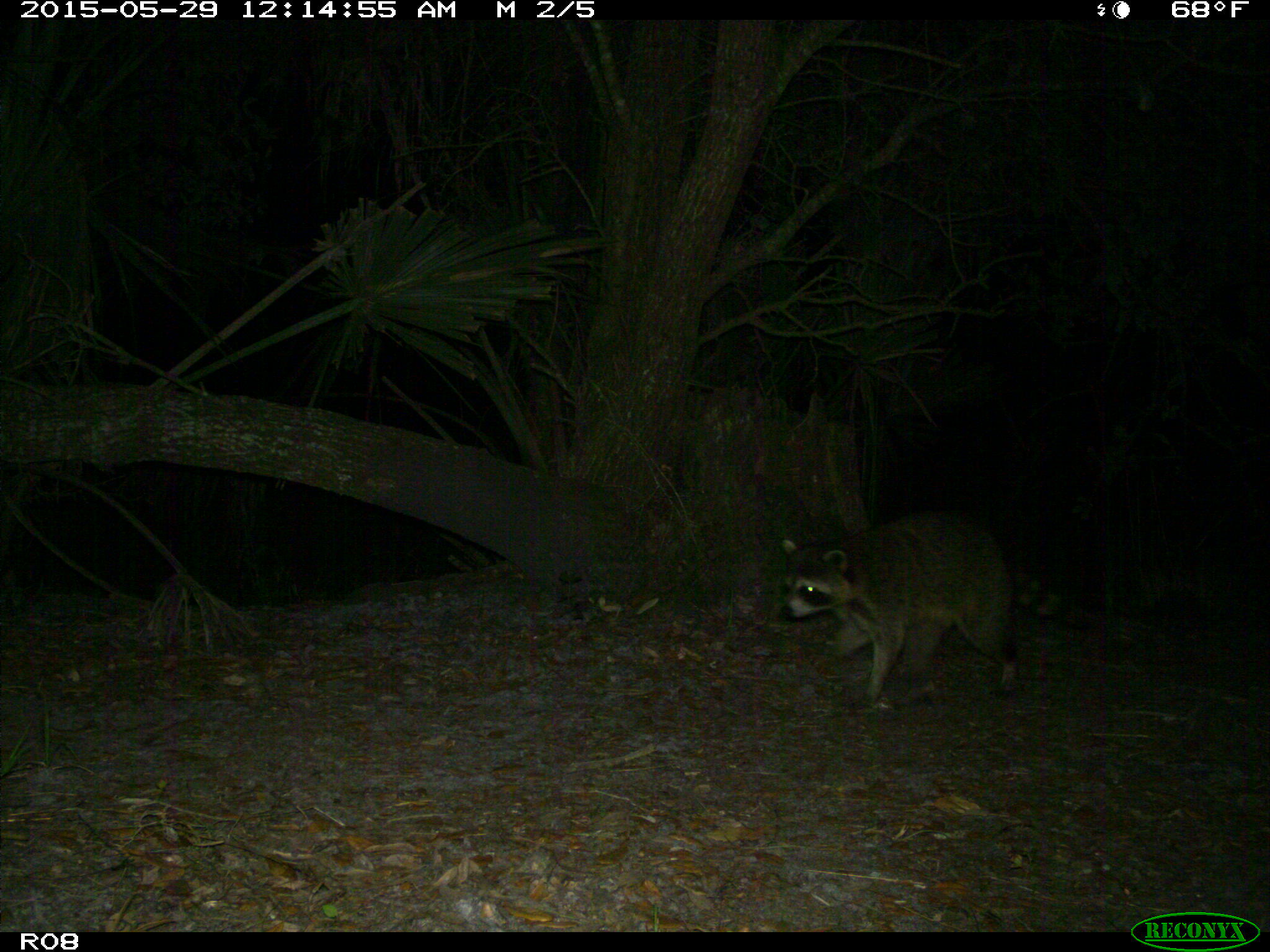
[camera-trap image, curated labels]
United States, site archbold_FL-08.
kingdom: Animalia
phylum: Chordata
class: Mammalia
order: Carnivora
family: Procyonidae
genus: Procyon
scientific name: Procyon lotor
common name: common raccoon